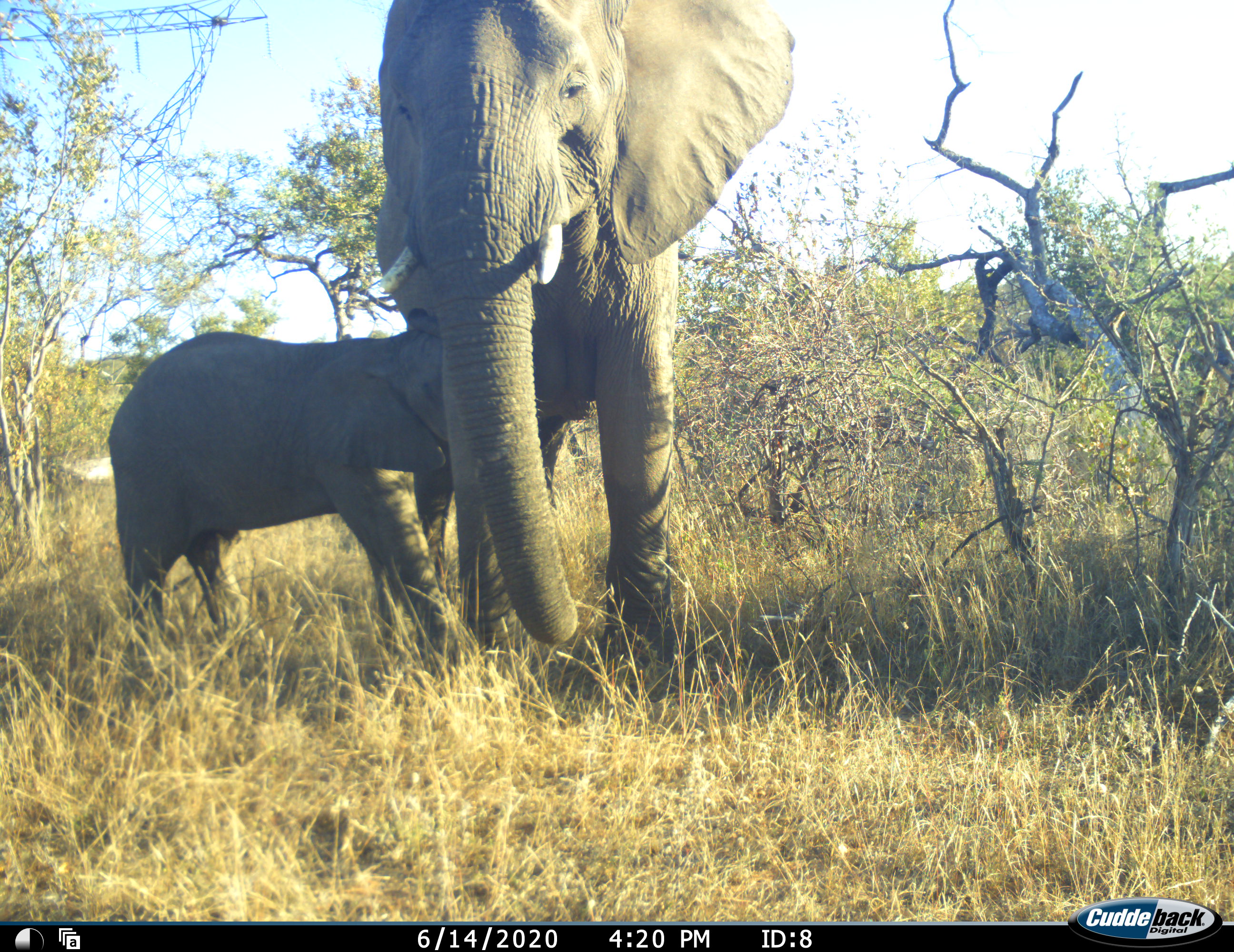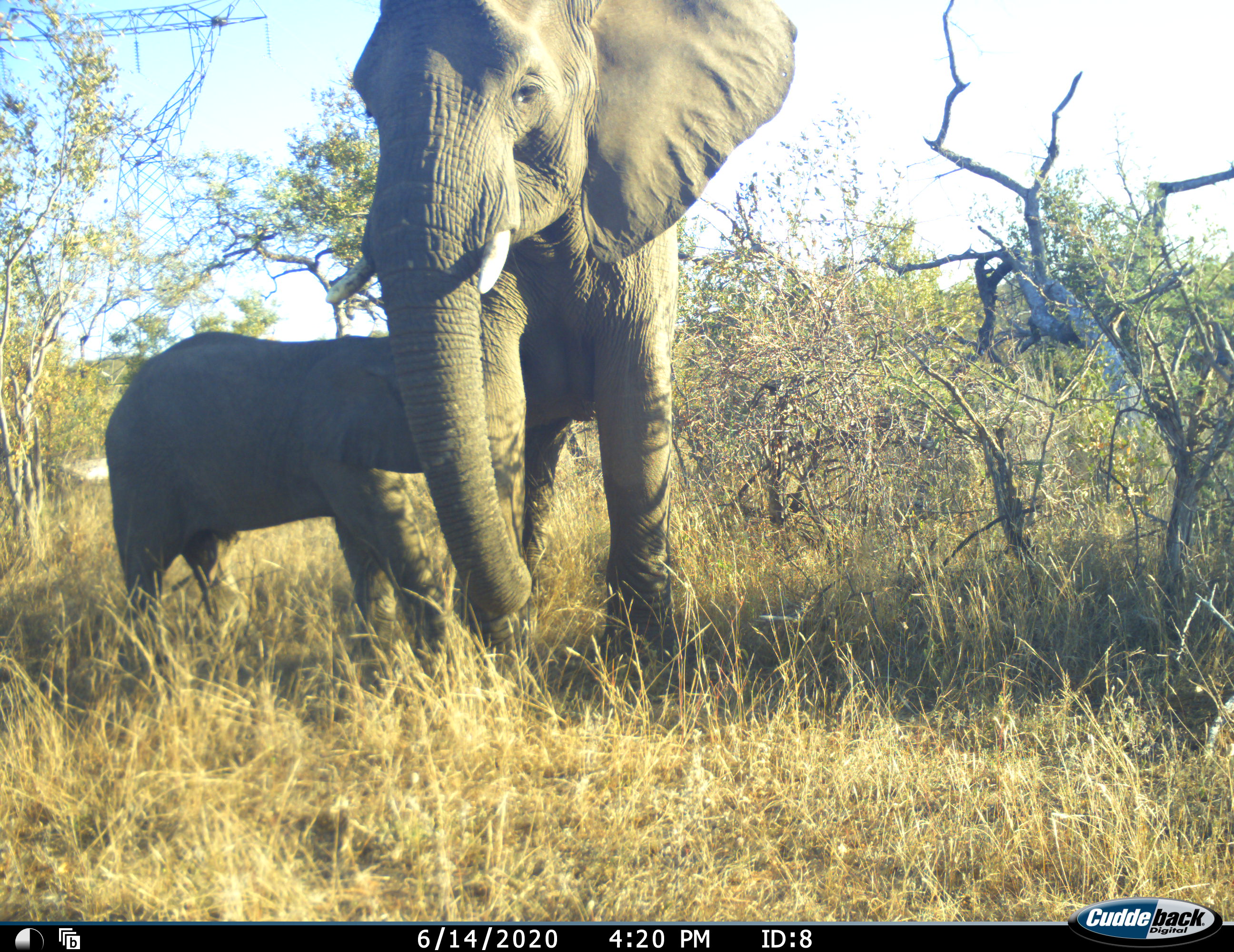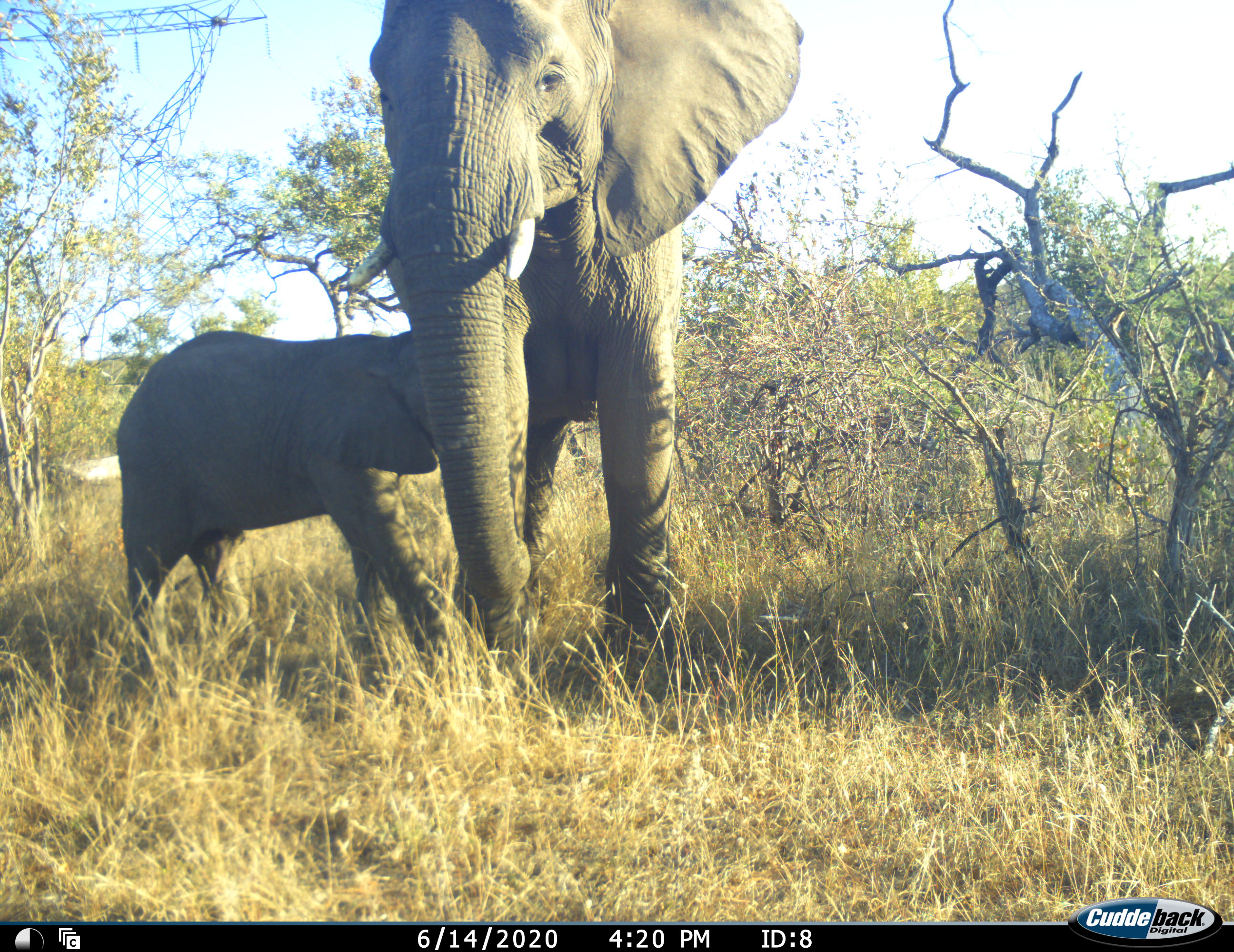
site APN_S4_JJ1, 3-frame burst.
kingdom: Animalia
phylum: Chordata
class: Mammalia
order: Proboscidea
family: Elephantidae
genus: Loxodonta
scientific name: Loxodonta africana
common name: african bush elephant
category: elephant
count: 2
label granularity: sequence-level